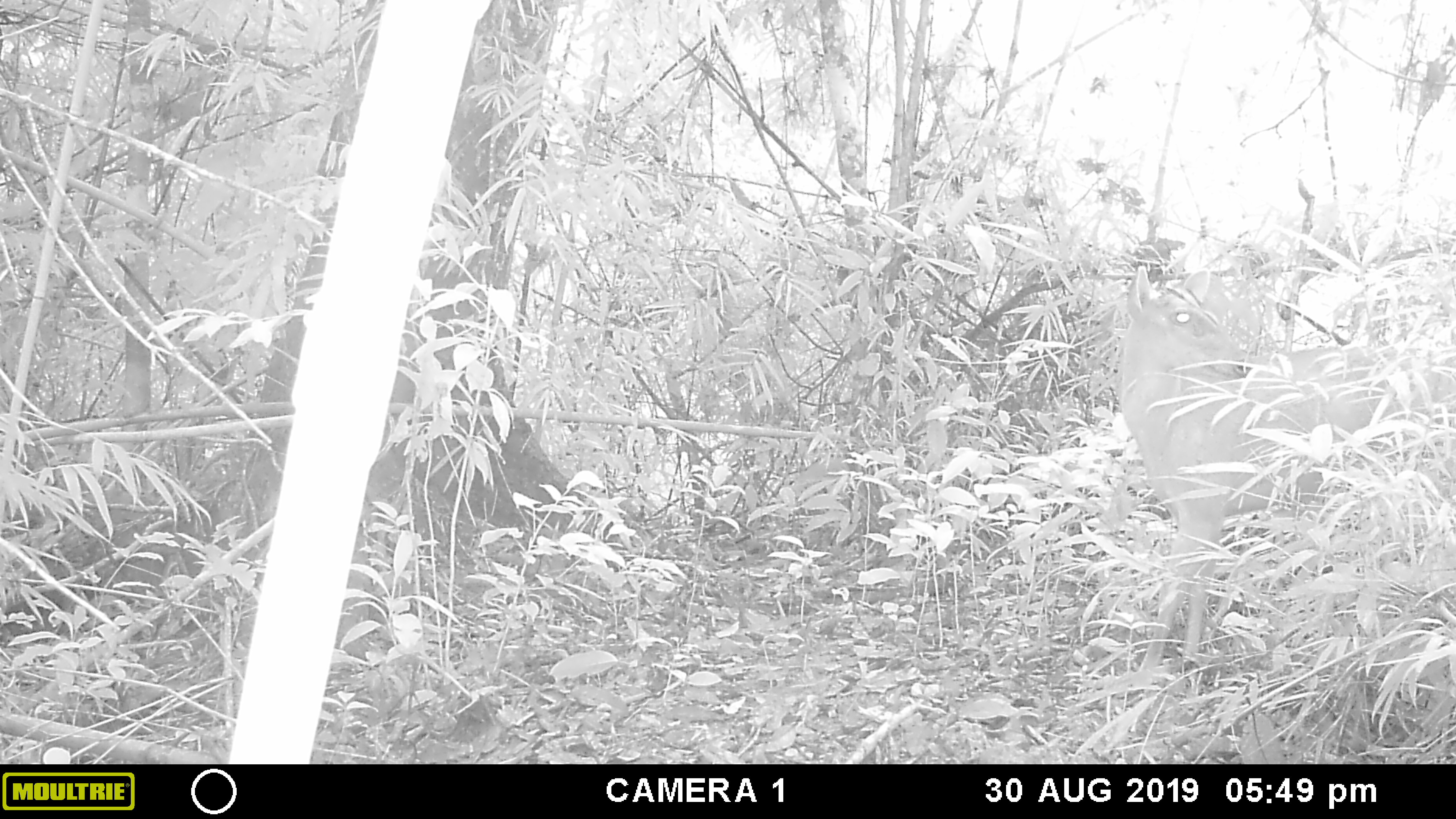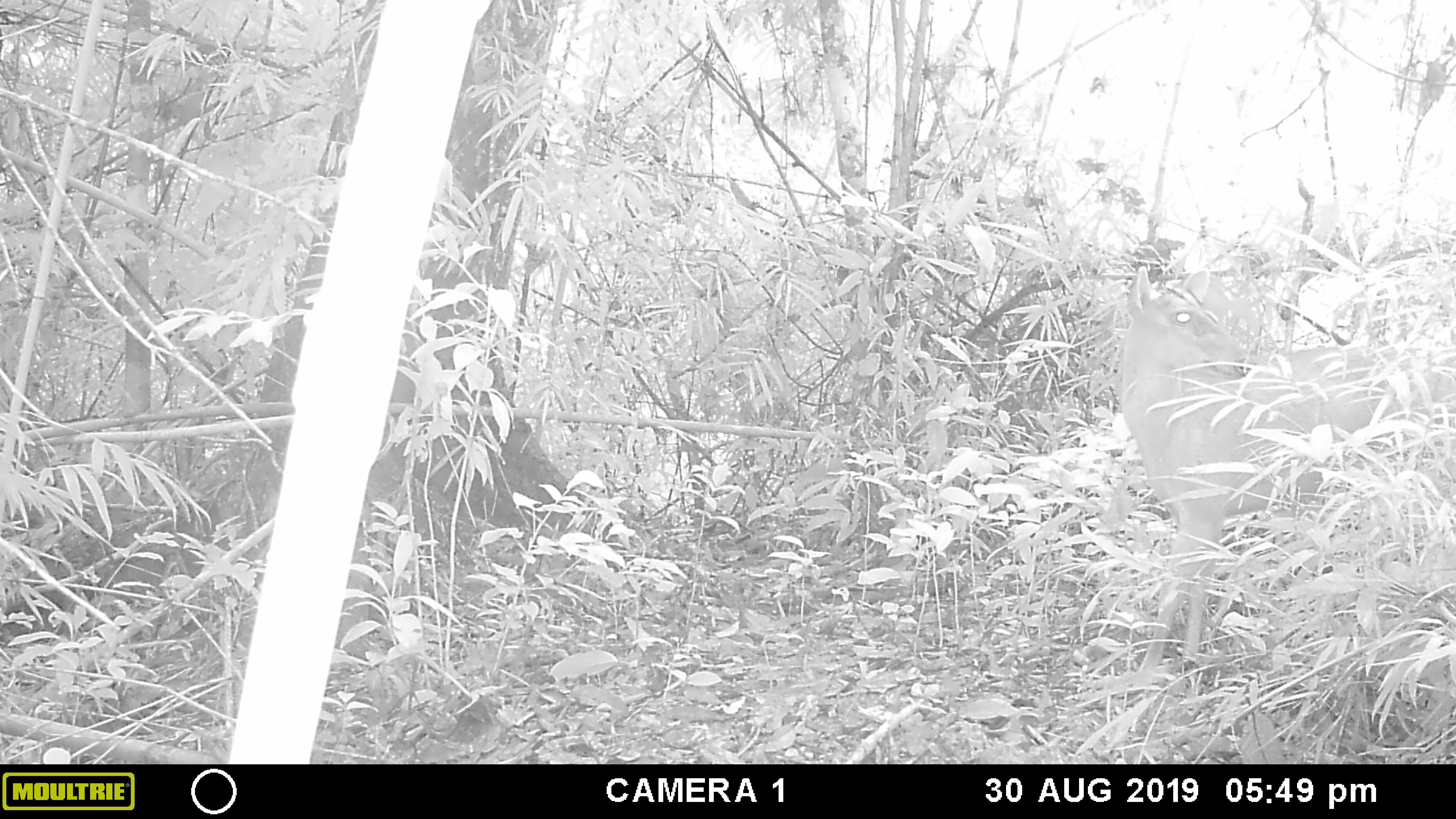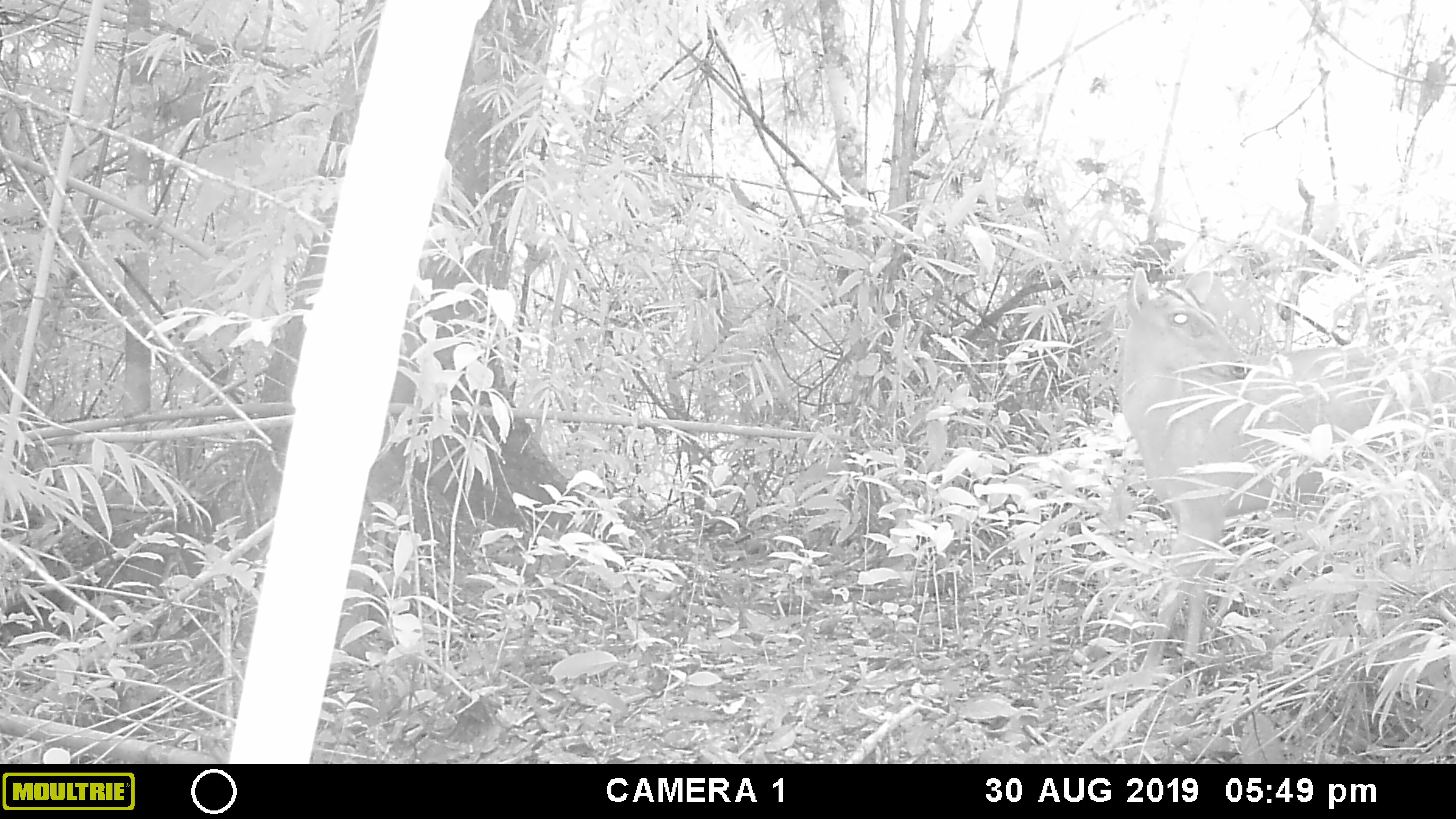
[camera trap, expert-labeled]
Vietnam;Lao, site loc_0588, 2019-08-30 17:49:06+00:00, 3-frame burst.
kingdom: Animalia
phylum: Chordata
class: Mammalia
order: Artiodactyla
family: Cervidae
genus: Muntiacus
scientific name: Muntiacus muntjak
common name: red muntjac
Red muntjac (Muntiacus muntjak). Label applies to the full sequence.